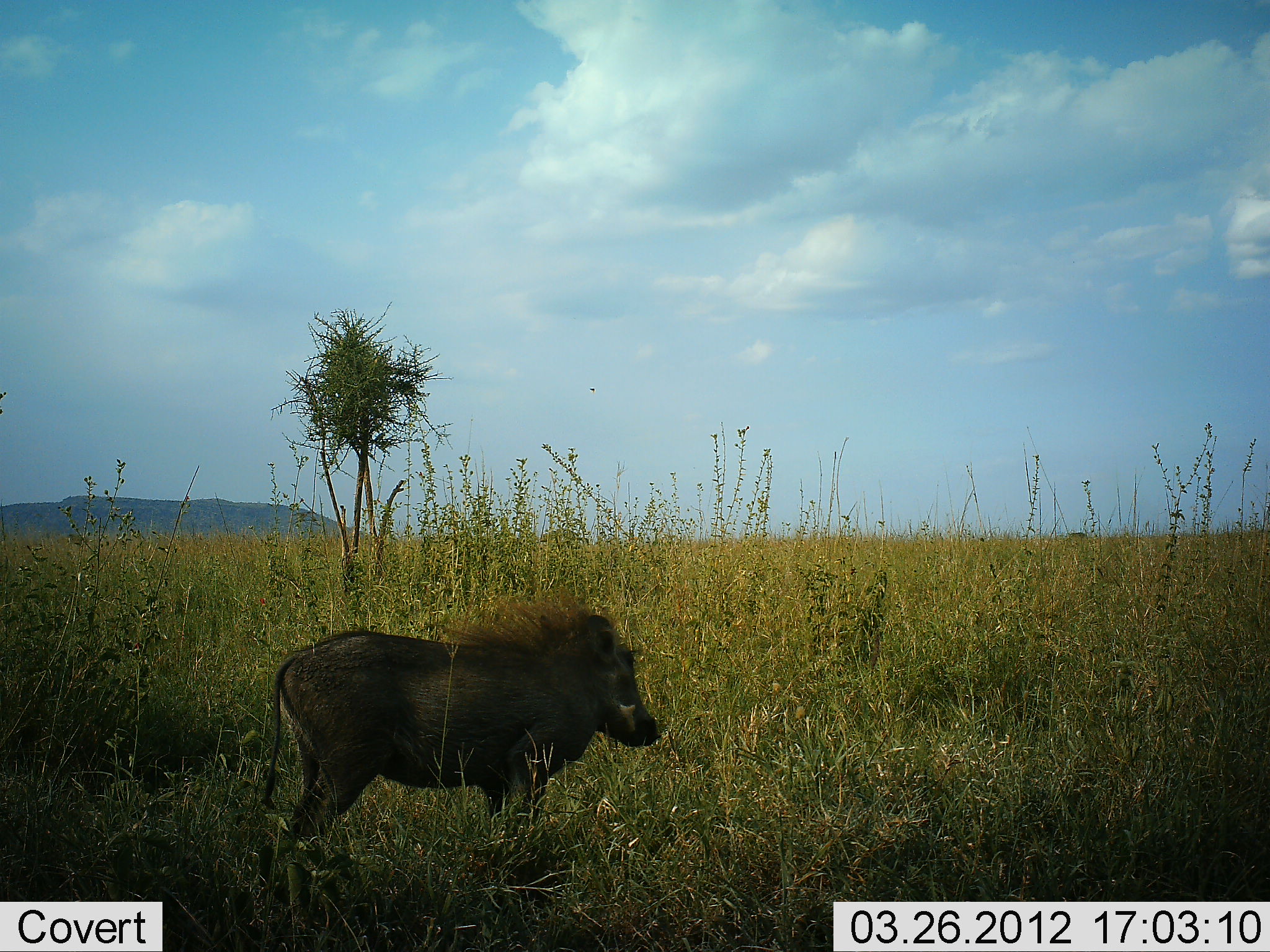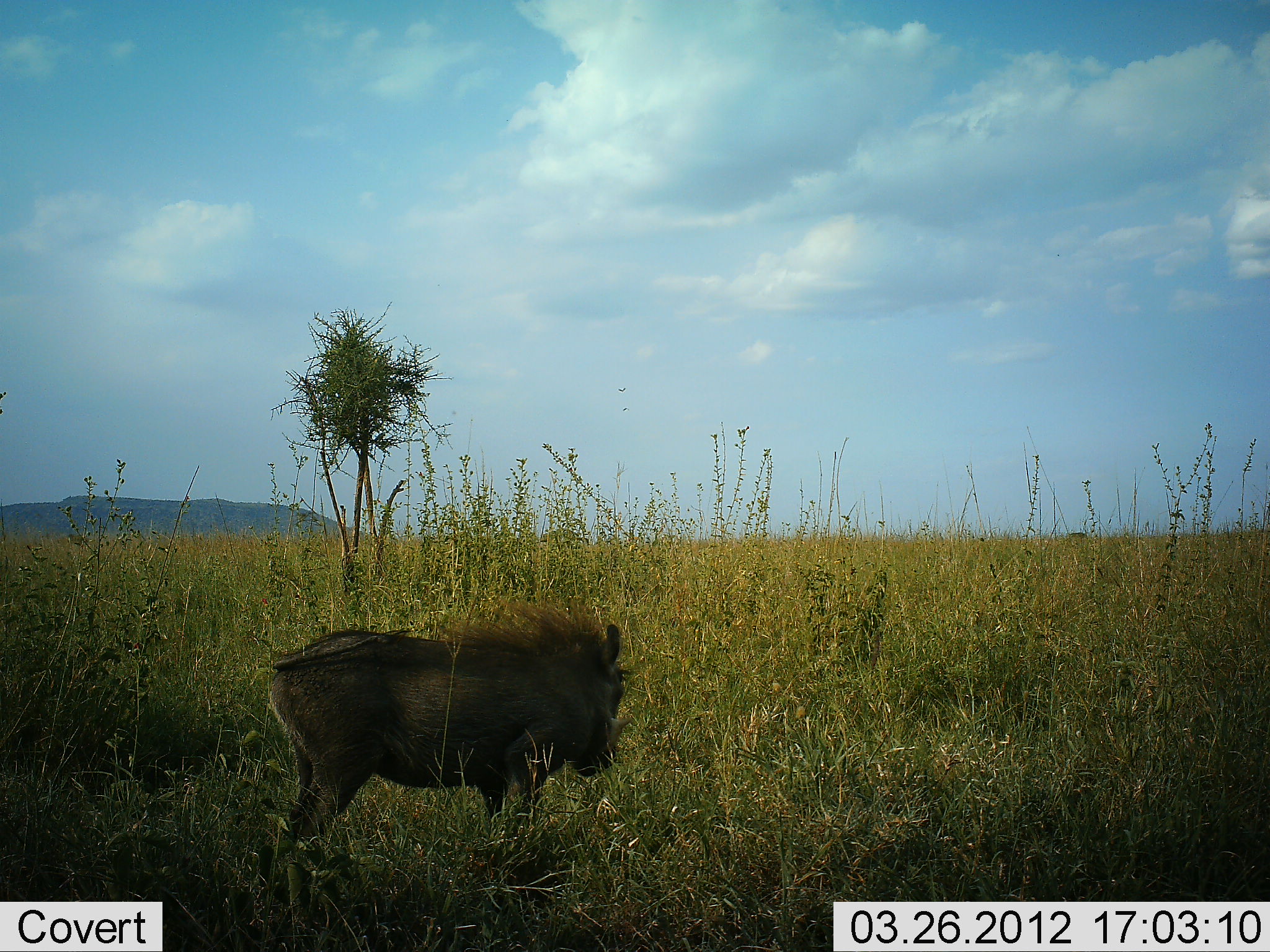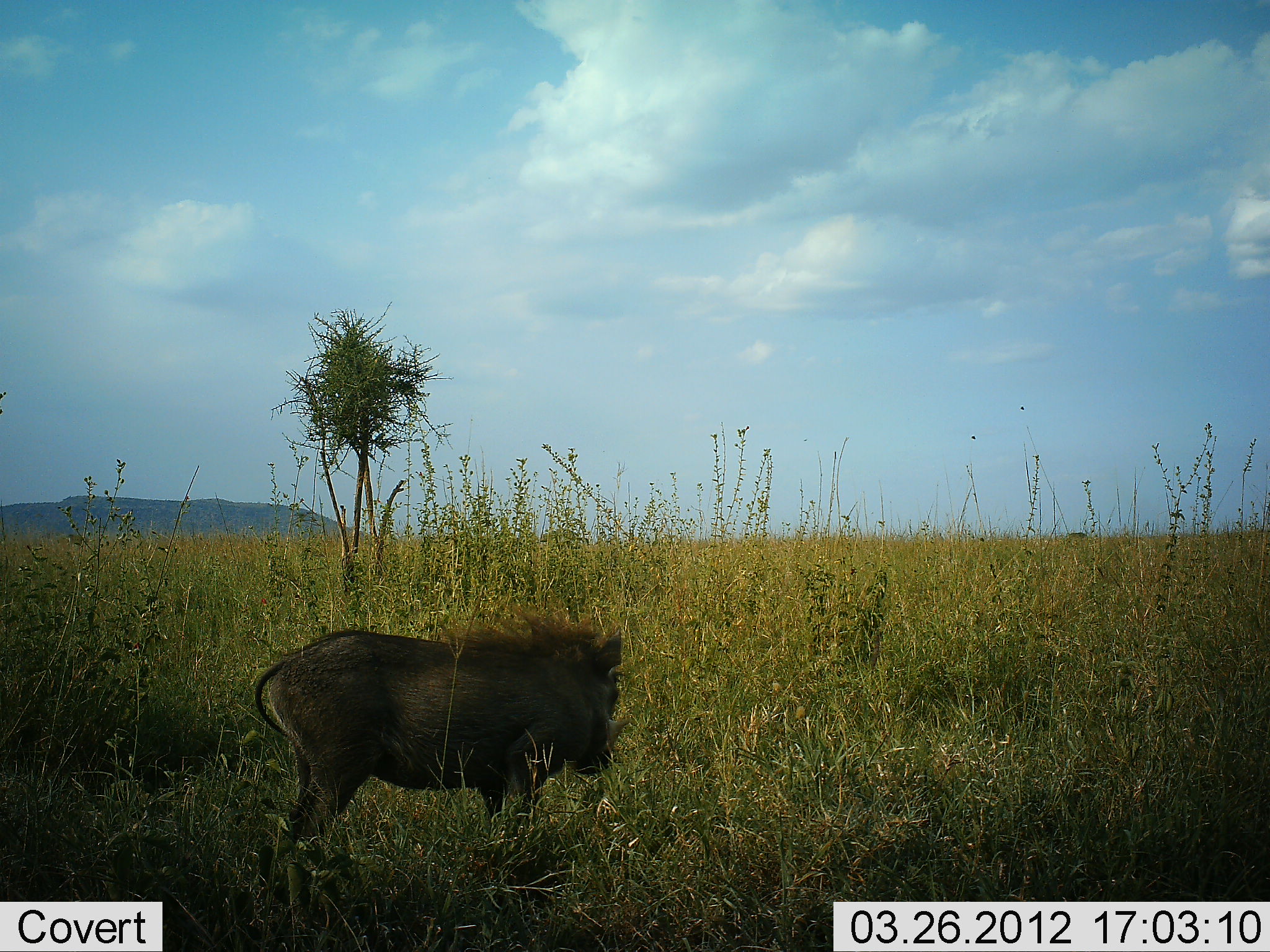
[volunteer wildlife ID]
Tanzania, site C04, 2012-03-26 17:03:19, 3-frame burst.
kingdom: Animalia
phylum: Chordata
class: Mammalia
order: Artiodactyla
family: Suidae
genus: Phacochoerus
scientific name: Phacochoerus africanus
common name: warthog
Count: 1.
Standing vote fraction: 94%.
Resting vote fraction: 0%.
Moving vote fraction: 0%.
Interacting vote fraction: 0%.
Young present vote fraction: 6%.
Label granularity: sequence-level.